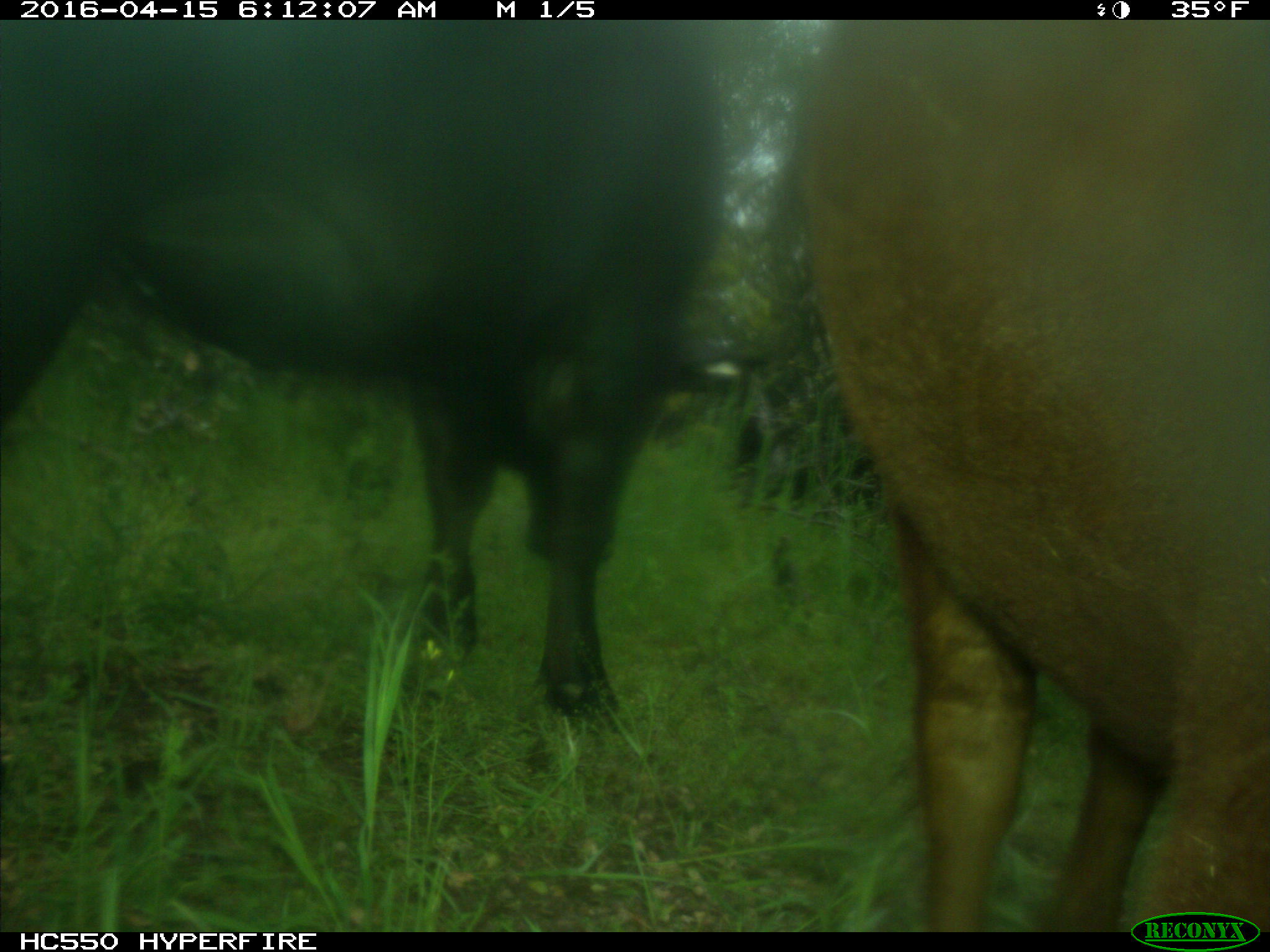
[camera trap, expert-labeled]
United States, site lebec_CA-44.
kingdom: Animalia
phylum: Chordata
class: Mammalia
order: Artiodactyla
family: Bovidae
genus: Bos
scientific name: Bos taurus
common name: domestic cow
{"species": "Bos taurus (domestic cow)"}